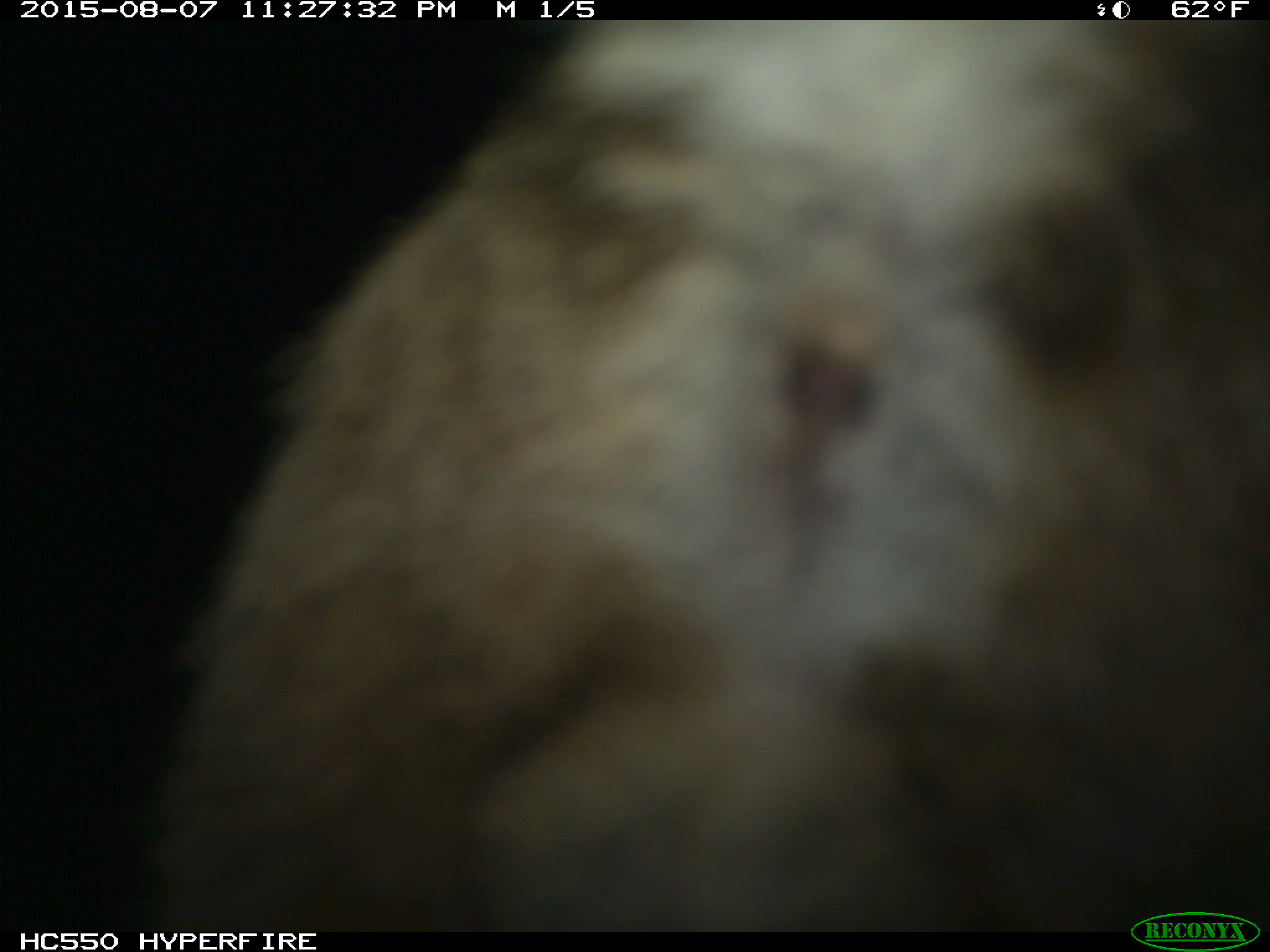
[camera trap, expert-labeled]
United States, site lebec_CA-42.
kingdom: Animalia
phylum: Chordata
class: Mammalia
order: Carnivora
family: Felidae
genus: Lynx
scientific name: Lynx rufus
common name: bobcat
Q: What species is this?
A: Lynx rufus (bobcat).